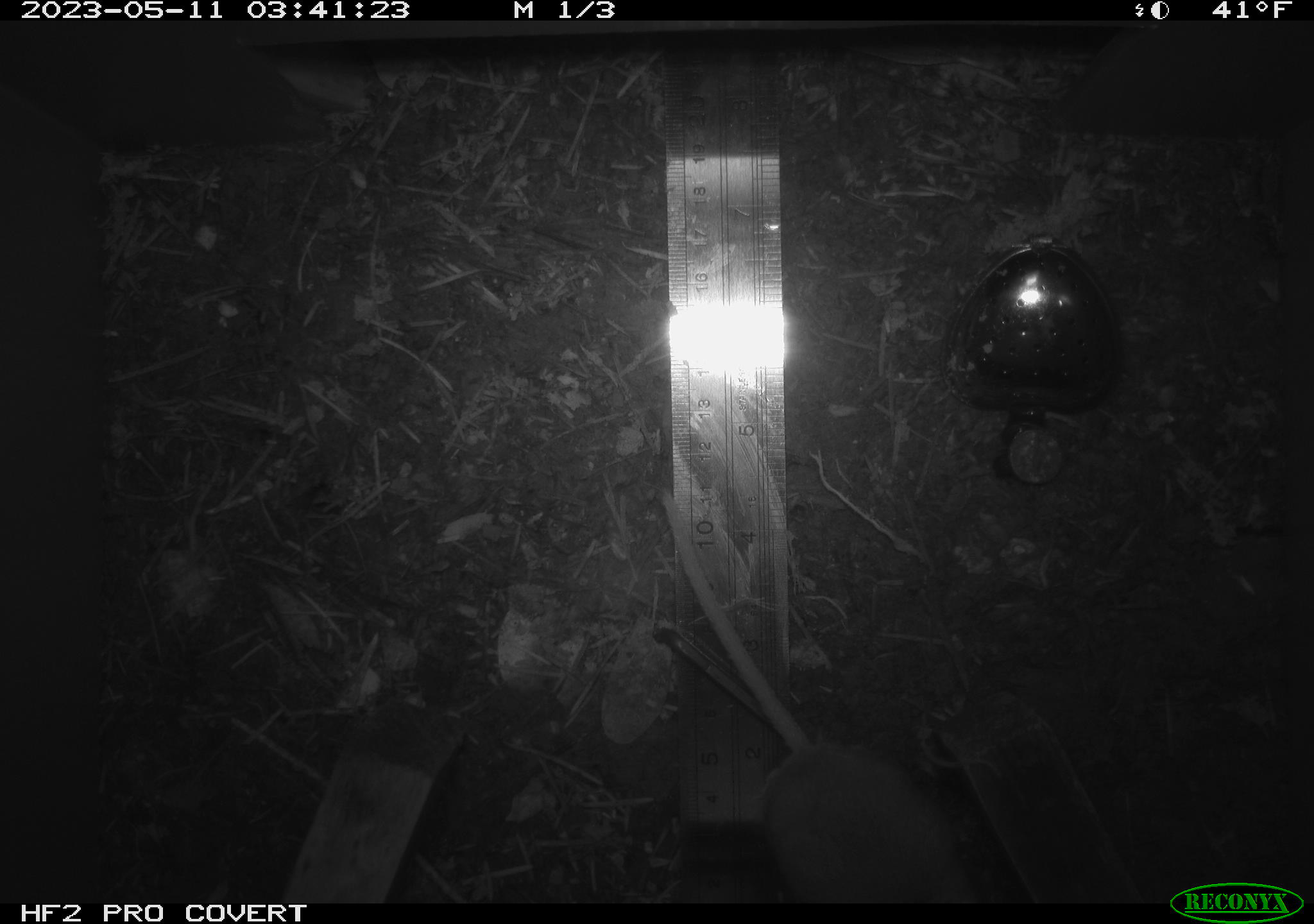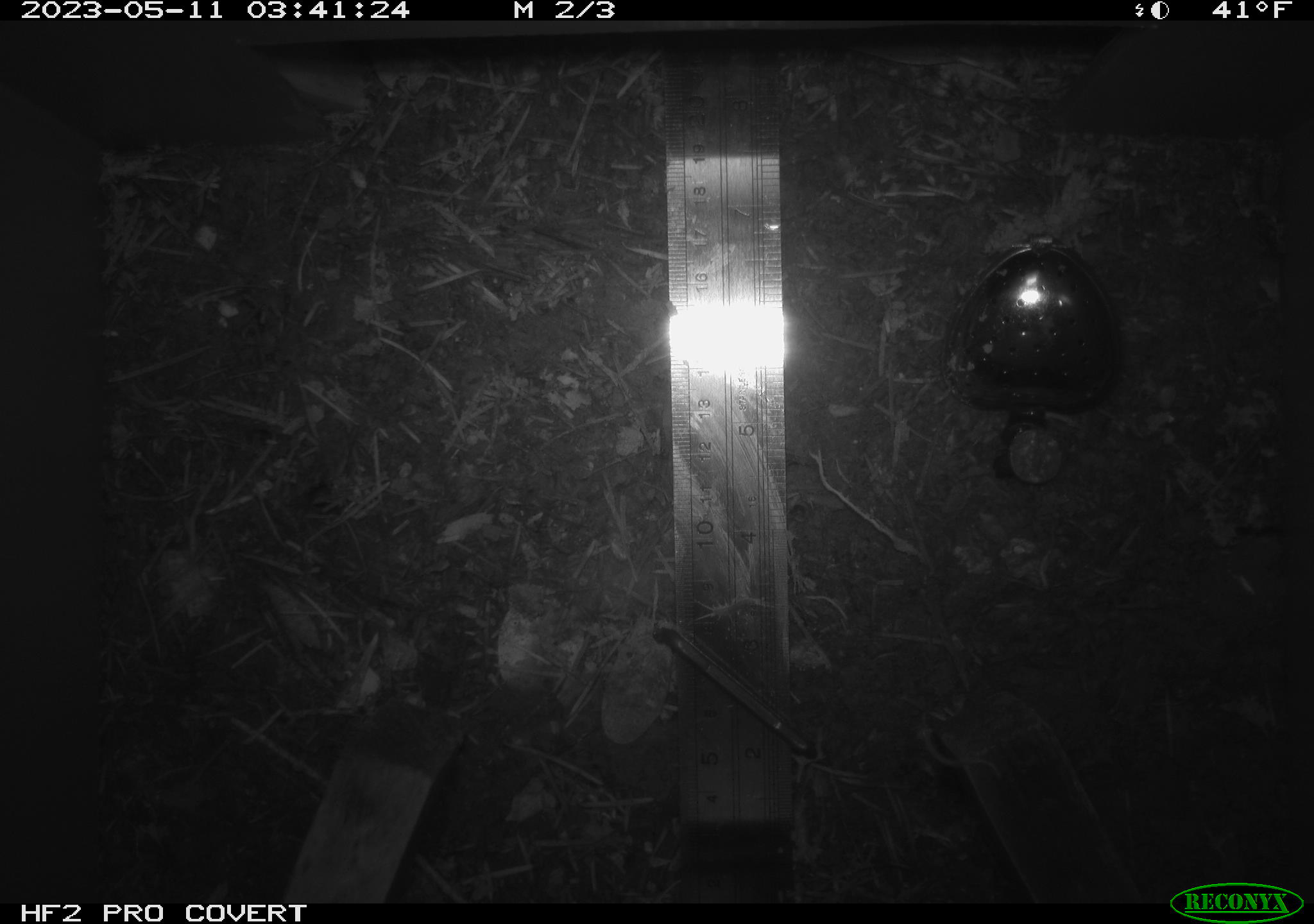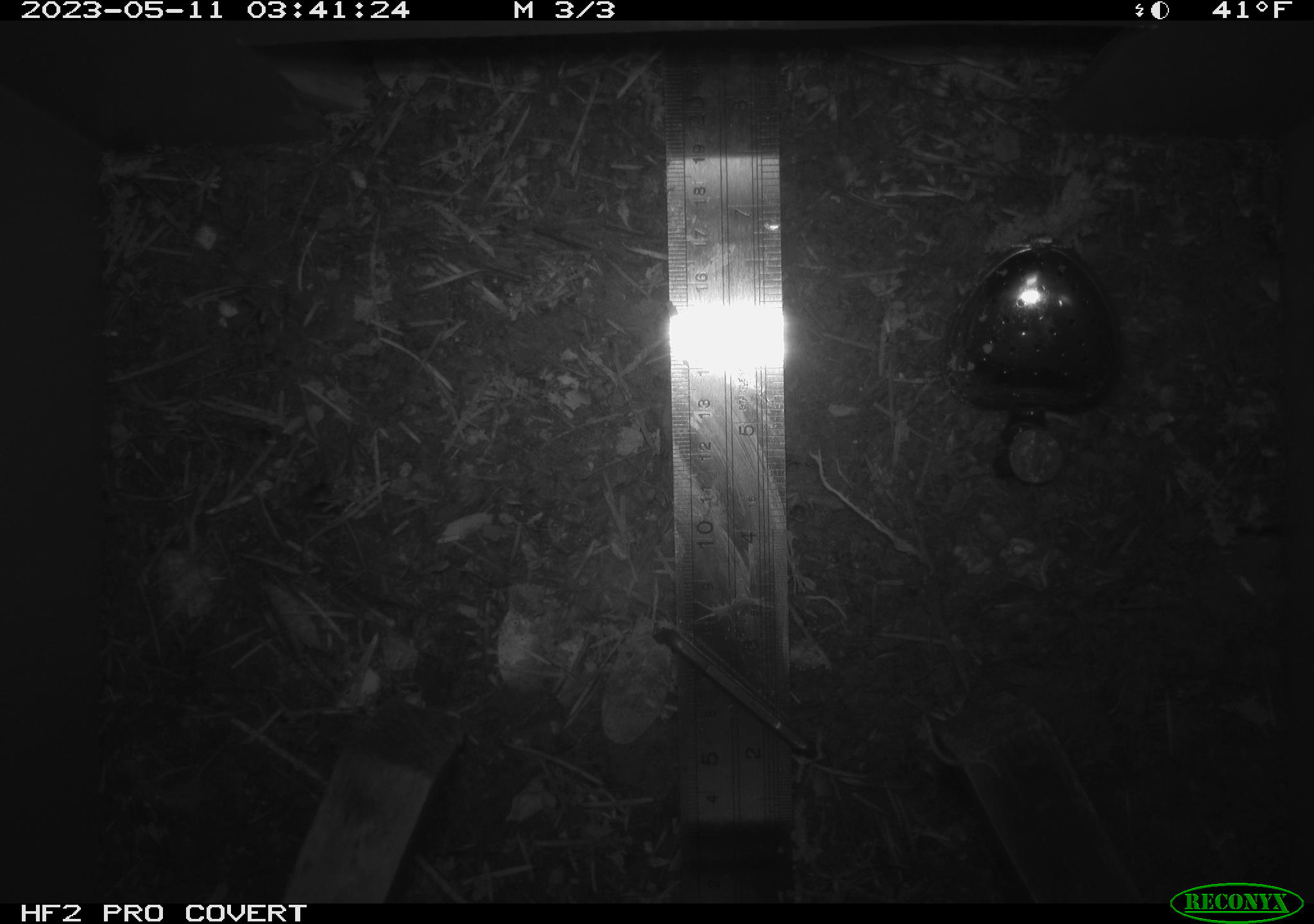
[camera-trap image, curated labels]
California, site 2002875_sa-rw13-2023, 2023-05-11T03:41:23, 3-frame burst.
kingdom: Animalia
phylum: Chordata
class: Mammalia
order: Rodentia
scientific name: Rodentia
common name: mouse species